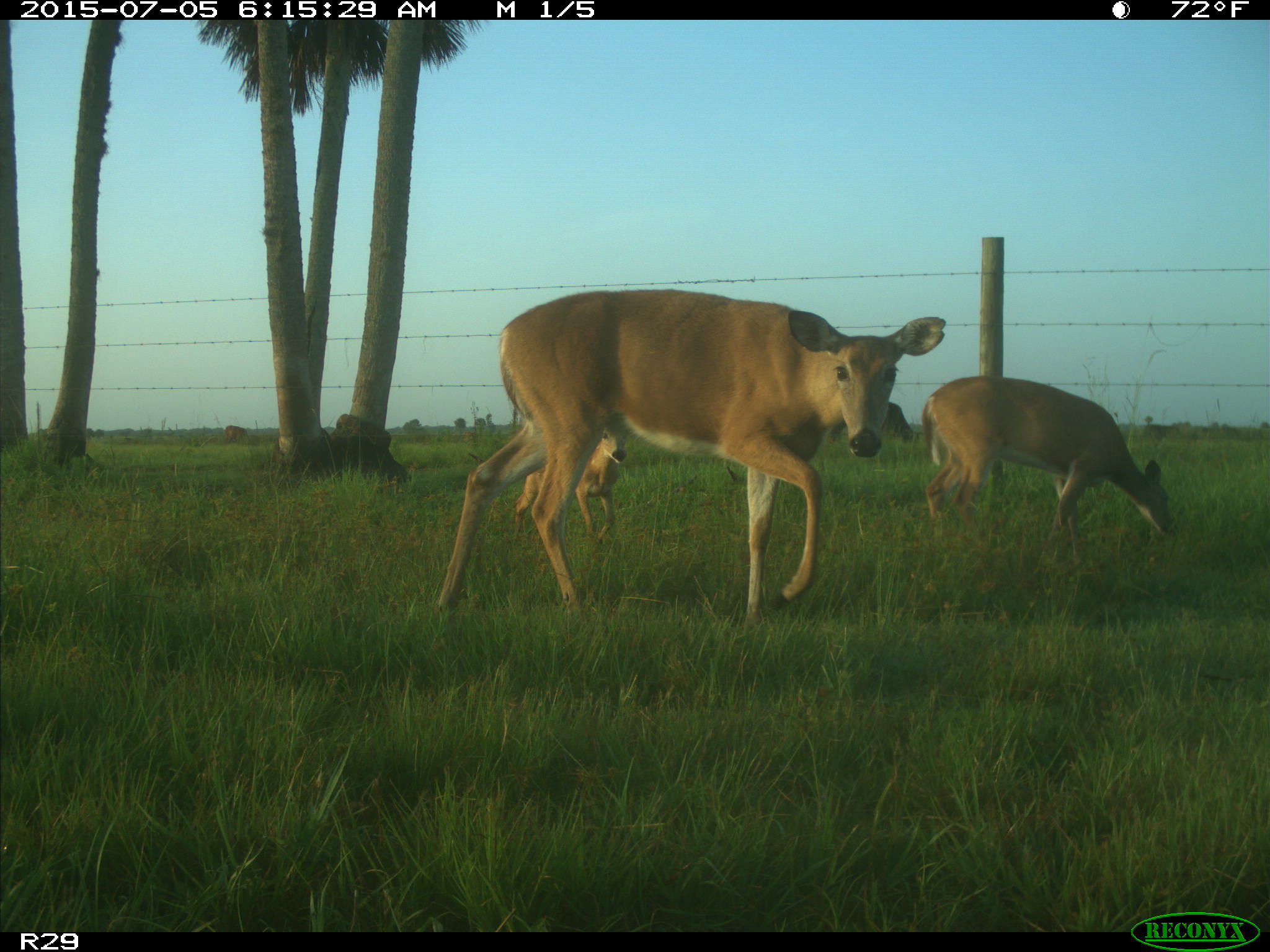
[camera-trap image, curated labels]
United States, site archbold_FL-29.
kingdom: Animalia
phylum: Chordata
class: Mammalia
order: Artiodactyla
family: Bovidae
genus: Bos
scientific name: Bos taurus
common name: domestic cow